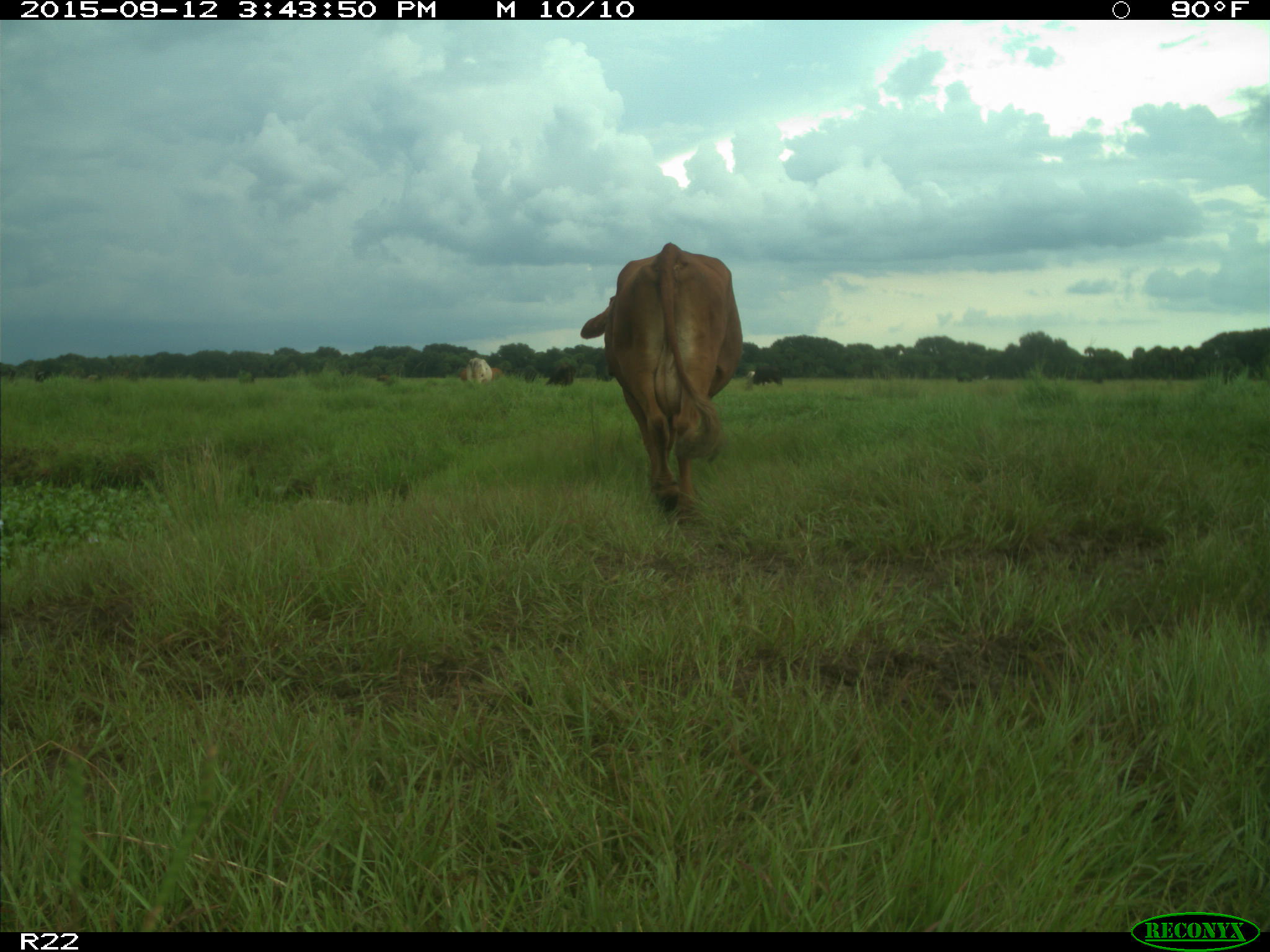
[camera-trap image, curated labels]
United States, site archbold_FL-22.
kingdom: Animalia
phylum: Chordata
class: Mammalia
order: Artiodactyla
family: Bovidae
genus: Bos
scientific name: Bos taurus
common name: domestic cow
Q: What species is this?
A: Bos taurus (domestic cow).